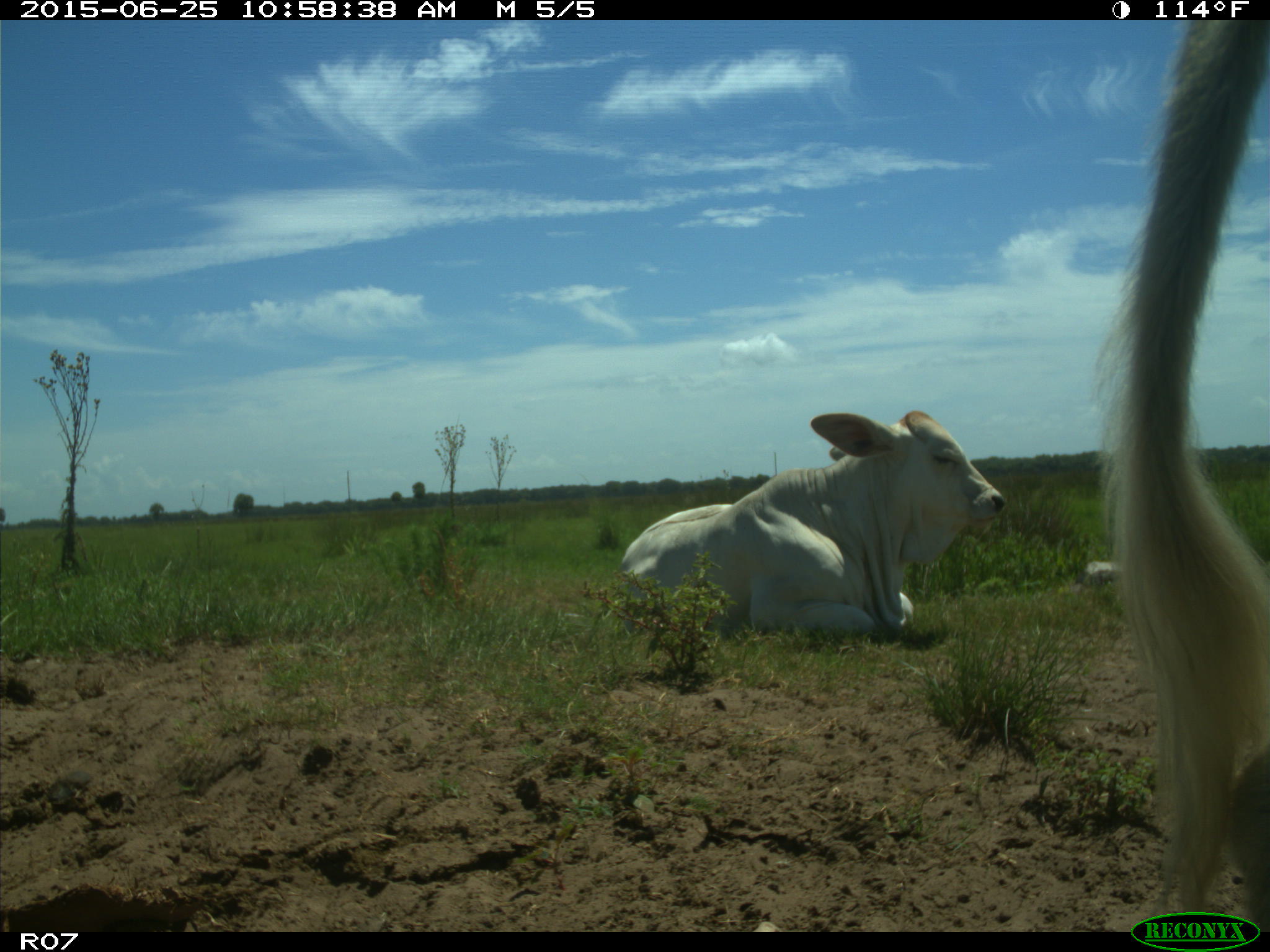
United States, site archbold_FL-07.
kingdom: Animalia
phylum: Chordata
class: Mammalia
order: Artiodactyla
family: Bovidae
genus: Bos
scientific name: Bos taurus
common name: domestic cow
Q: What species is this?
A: Bos taurus (domestic cow).